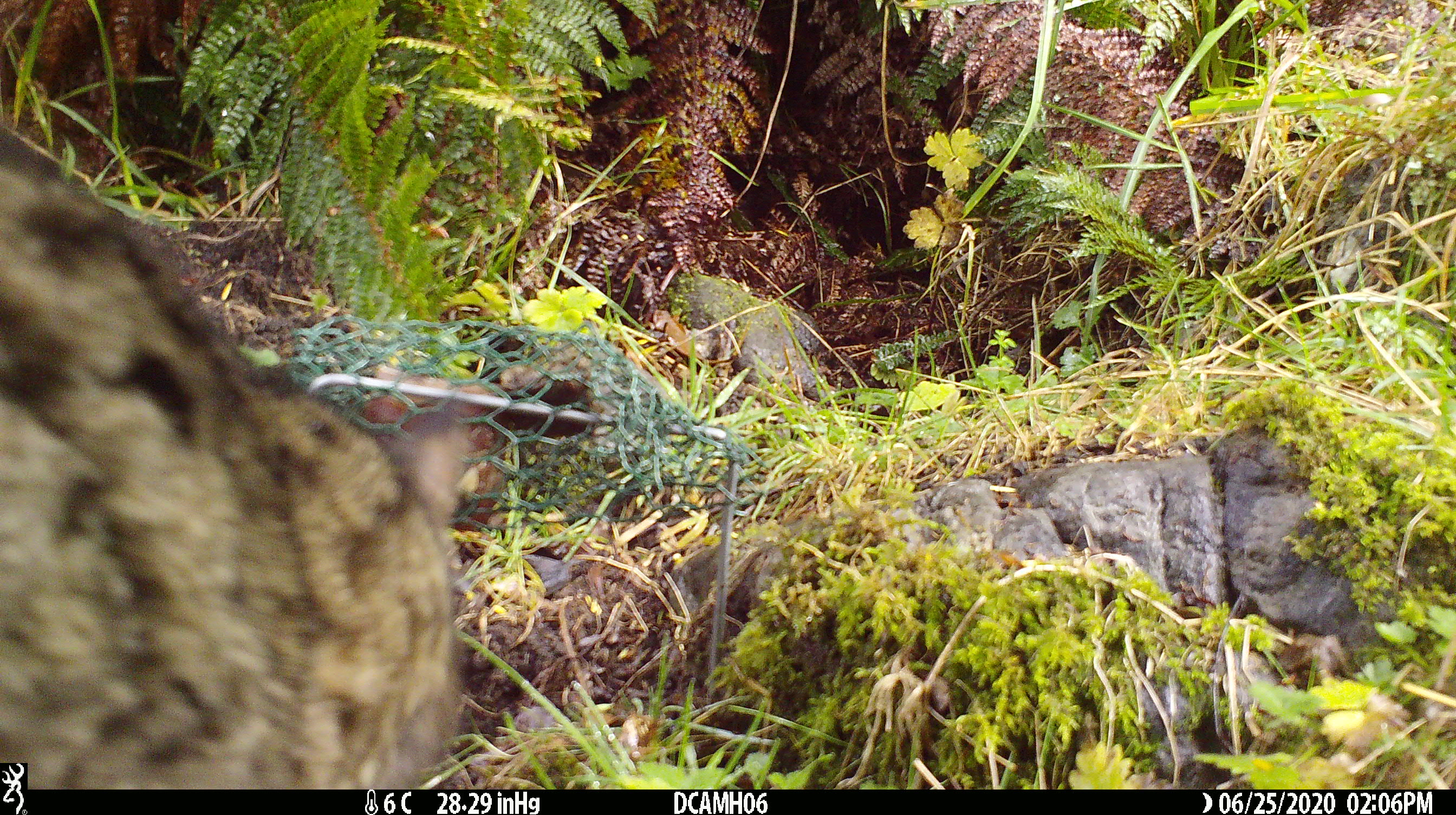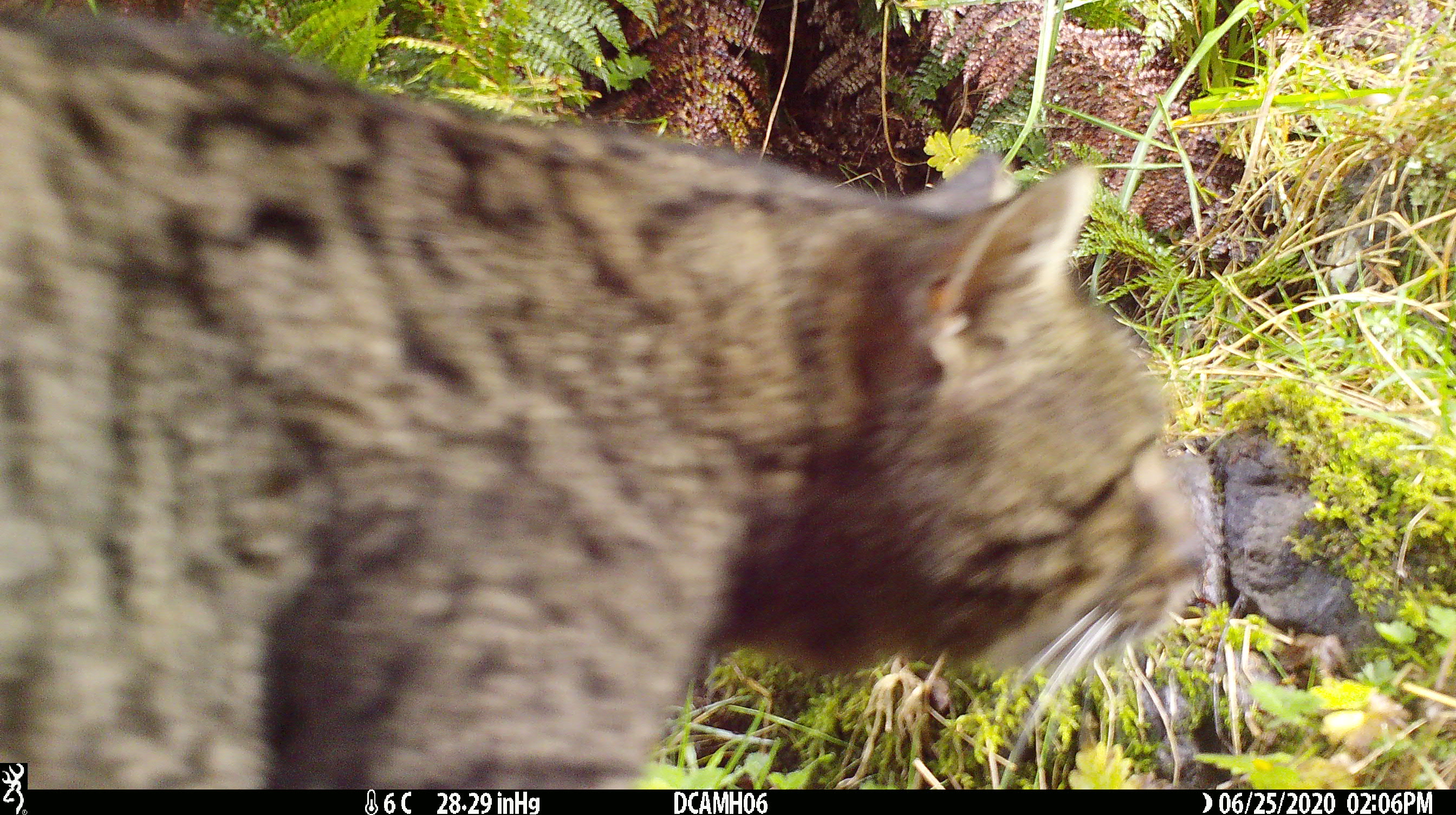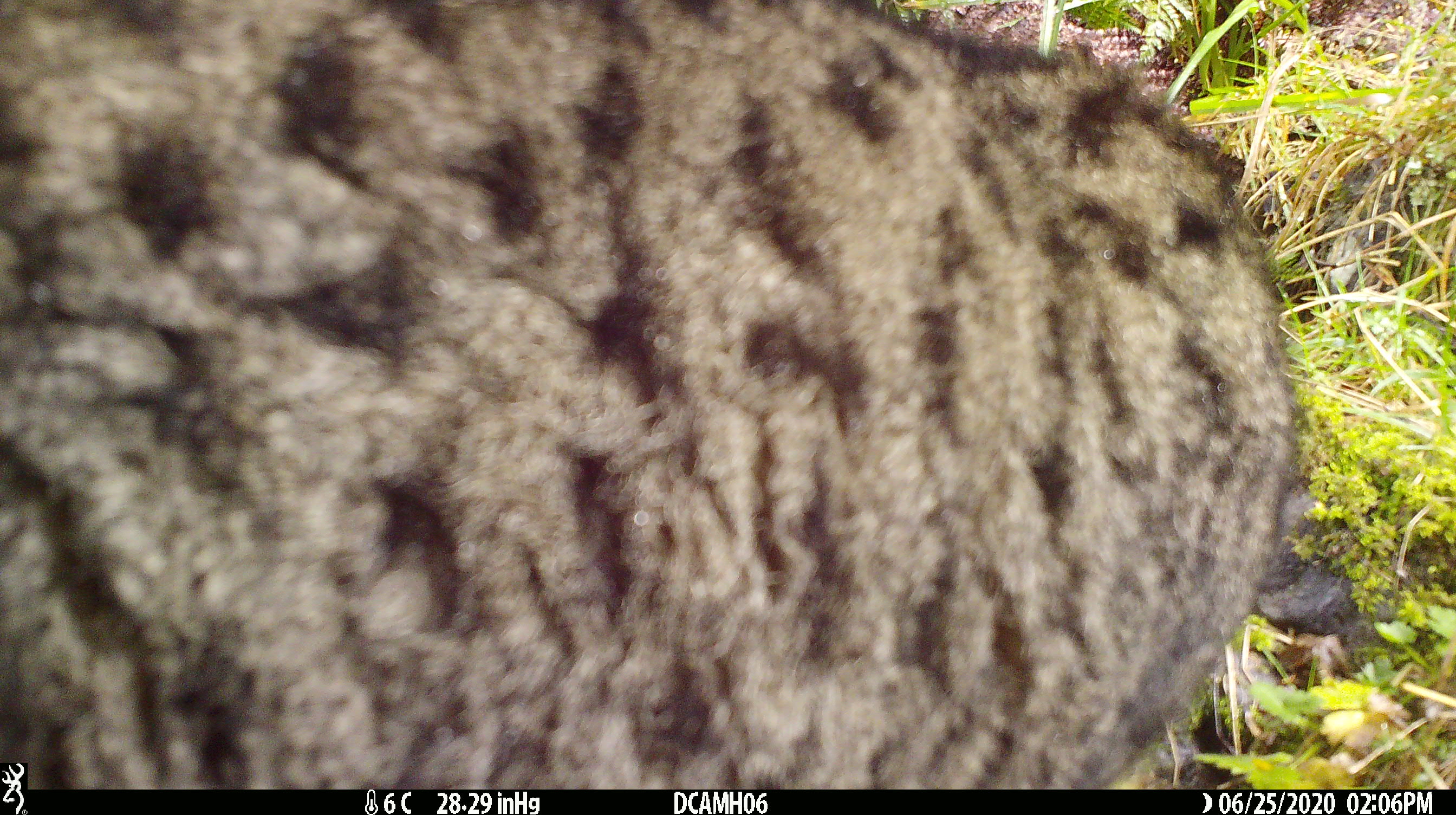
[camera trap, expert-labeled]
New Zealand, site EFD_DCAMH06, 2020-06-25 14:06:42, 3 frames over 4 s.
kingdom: Animalia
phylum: Chordata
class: Mammalia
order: Carnivora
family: Felidae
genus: Felis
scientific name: Felis catus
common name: domestic cat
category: cat